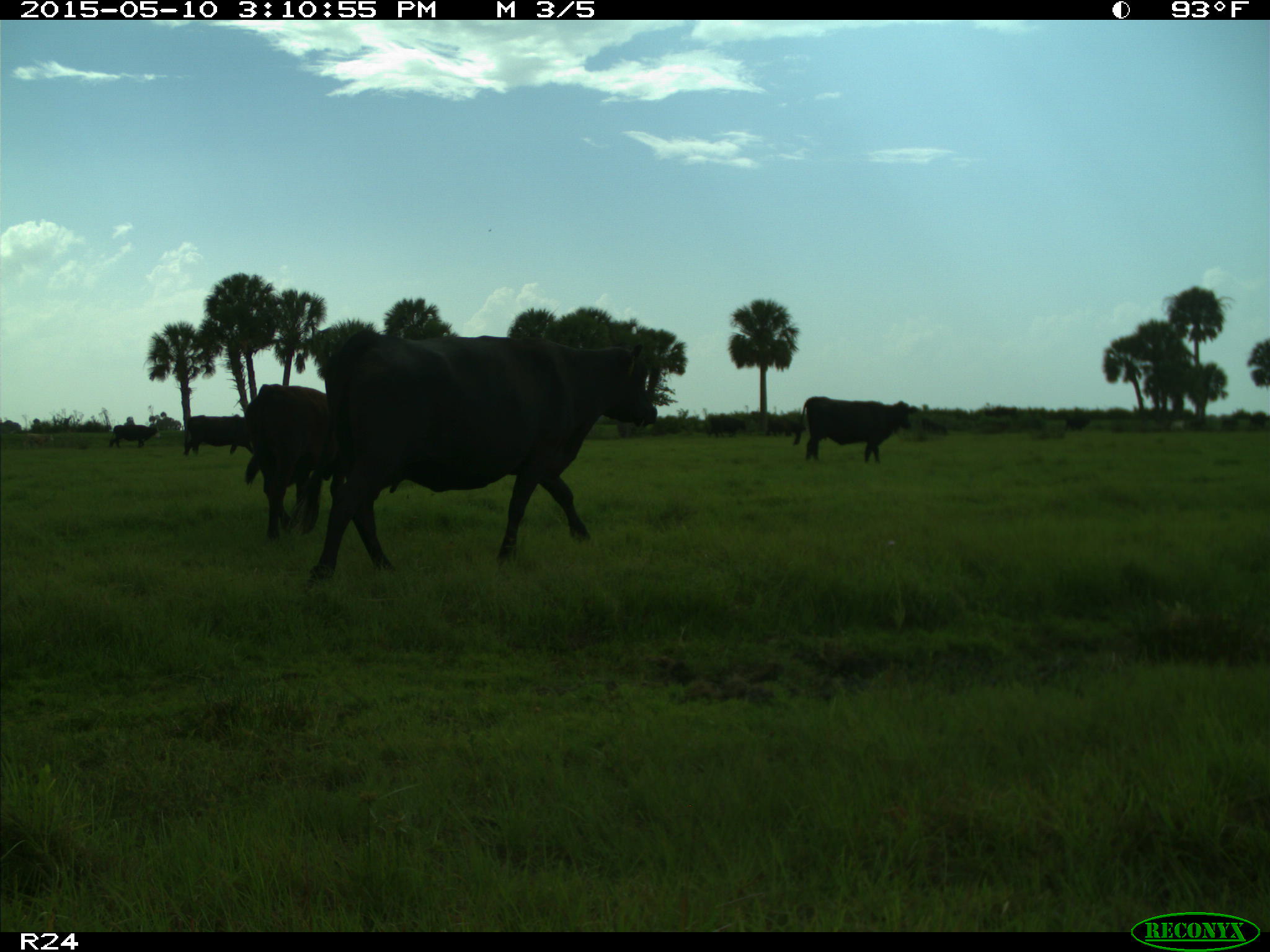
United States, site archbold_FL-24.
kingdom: Animalia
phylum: Chordata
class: Mammalia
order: Artiodactyla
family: Bovidae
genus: Bos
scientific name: Bos taurus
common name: domestic cow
Bos taurus (domestic cow).